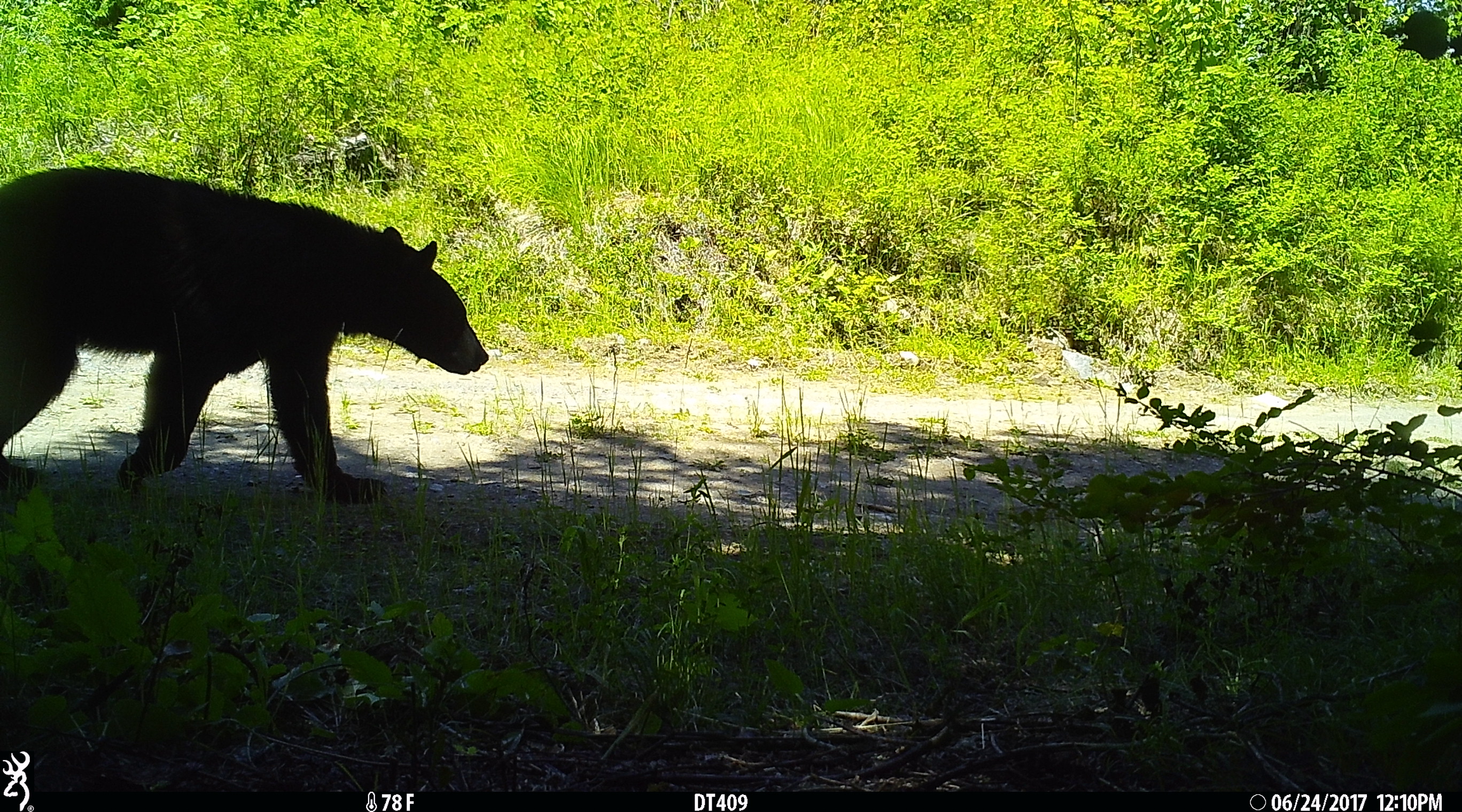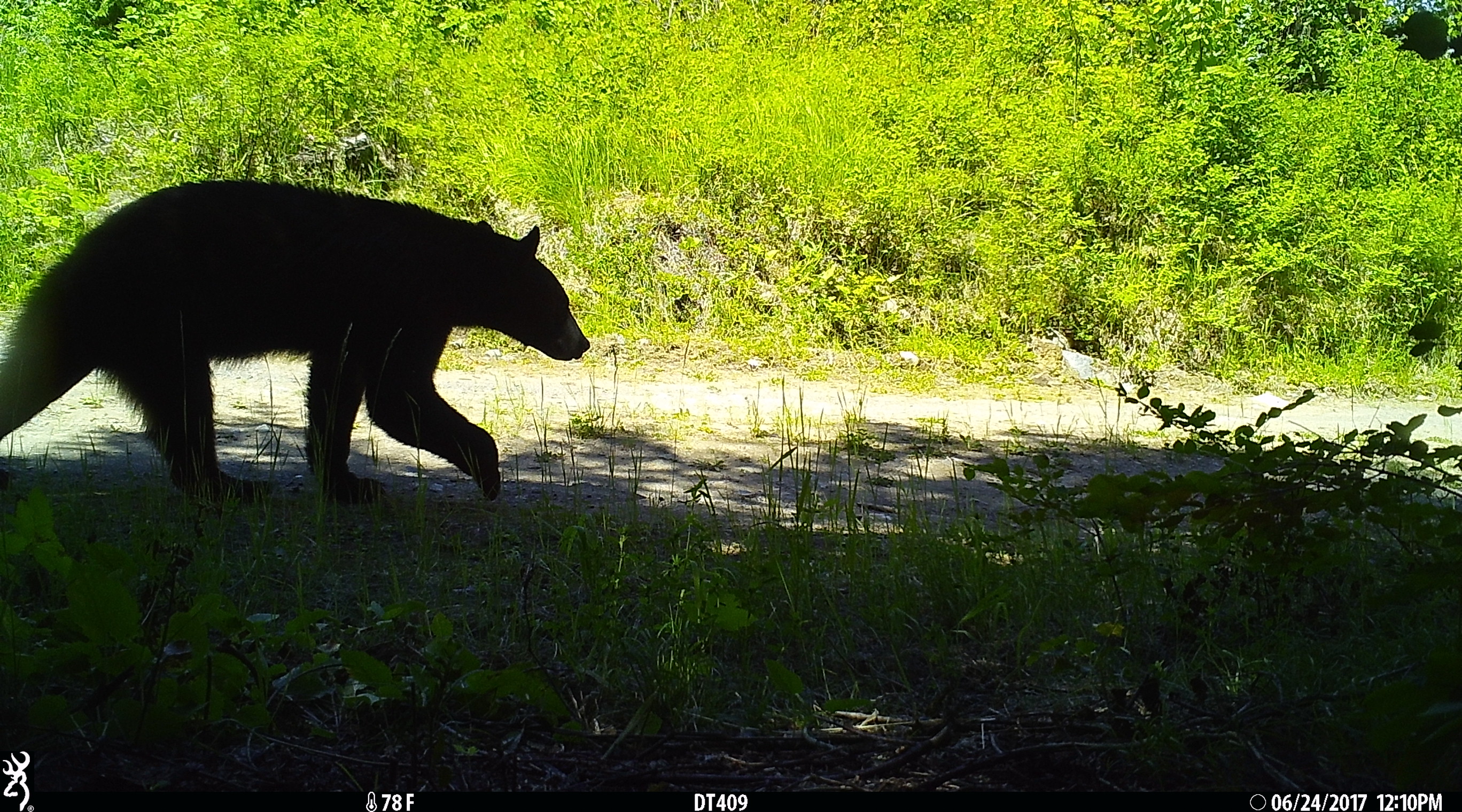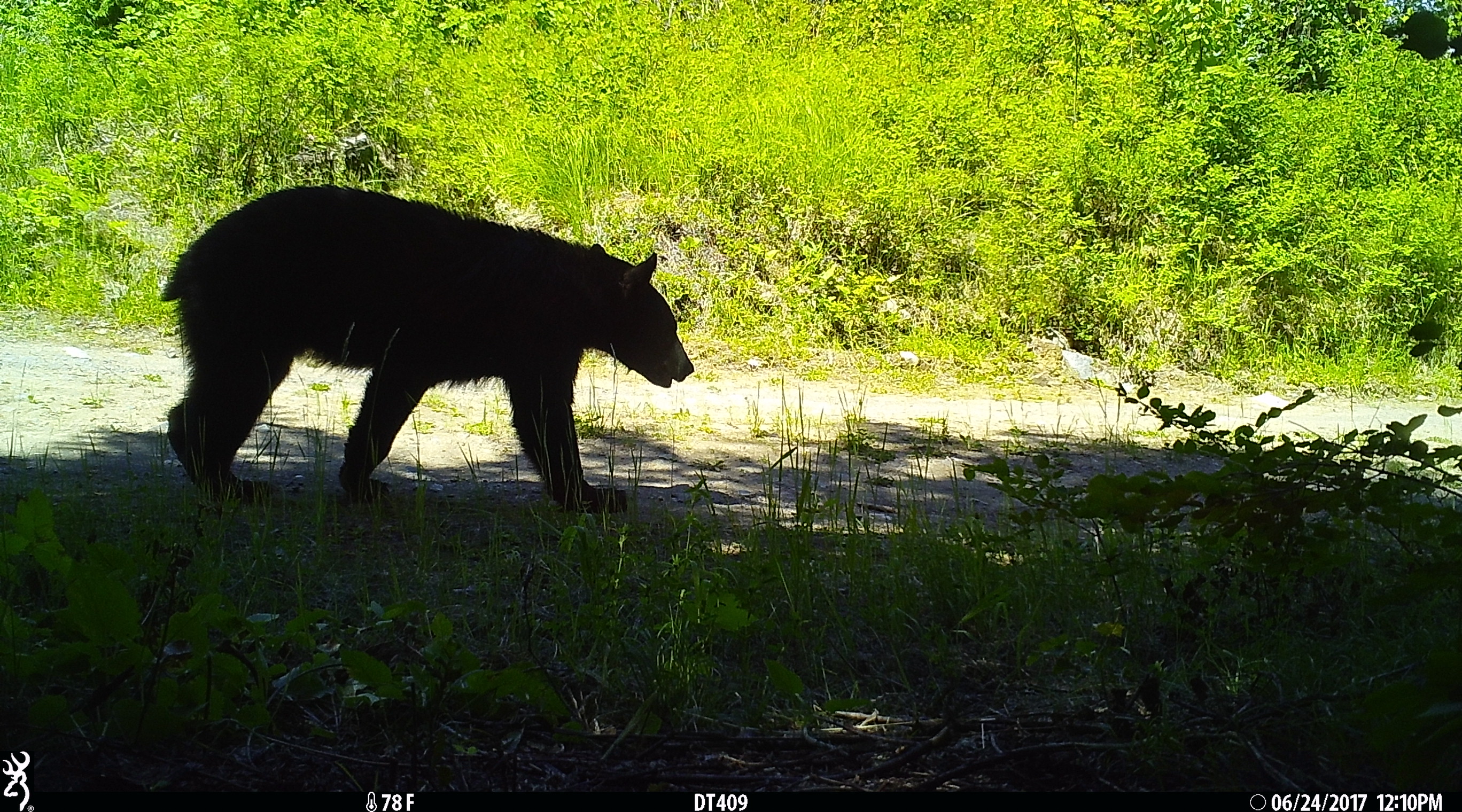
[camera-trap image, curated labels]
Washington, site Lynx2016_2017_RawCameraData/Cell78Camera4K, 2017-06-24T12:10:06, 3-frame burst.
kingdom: Animalia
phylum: Chordata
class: Mammalia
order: Carnivora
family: Ursidae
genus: Ursus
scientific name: Ursus americanus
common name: american black bear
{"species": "Ursus americanus (american black bear)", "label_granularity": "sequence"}